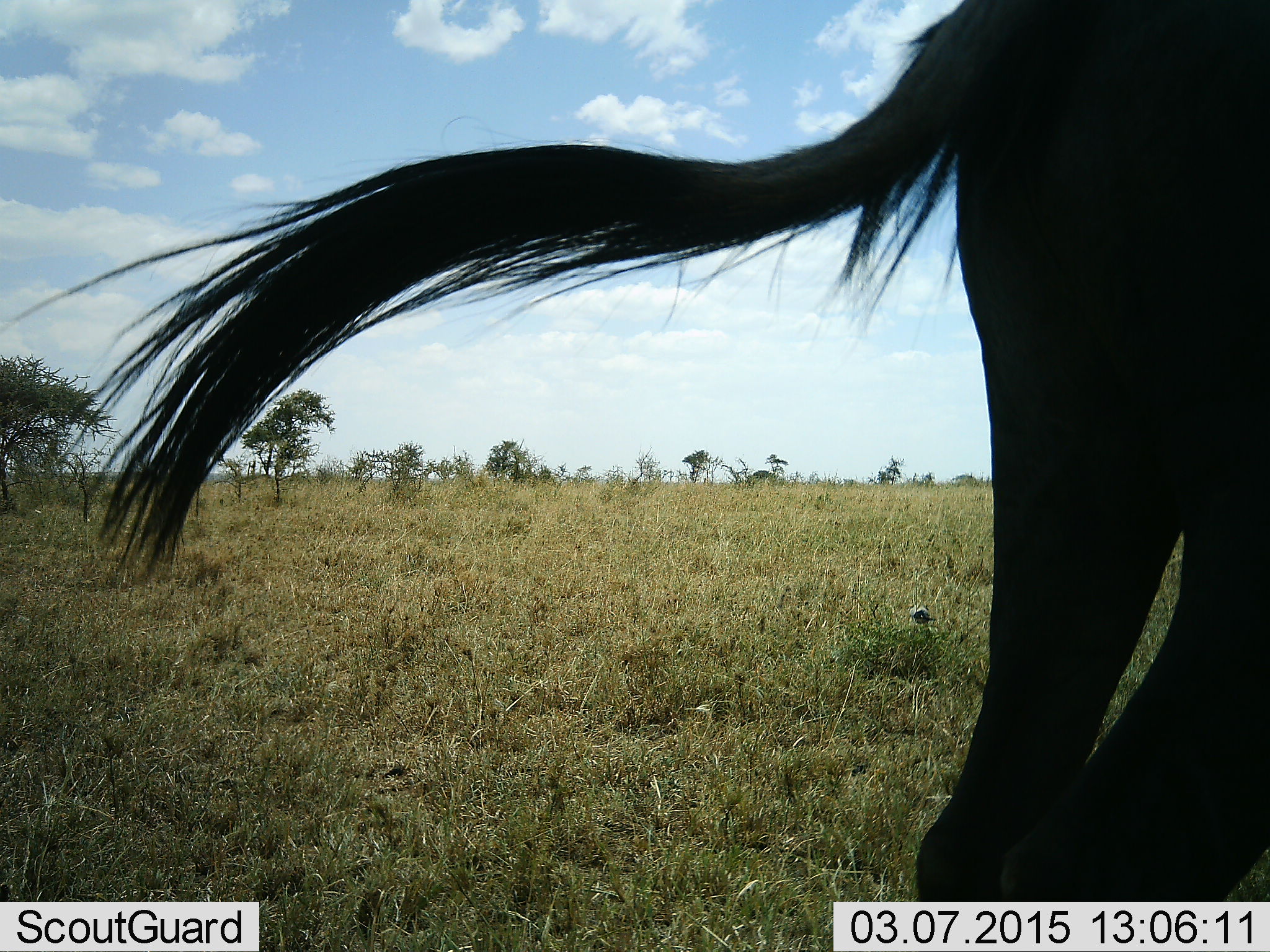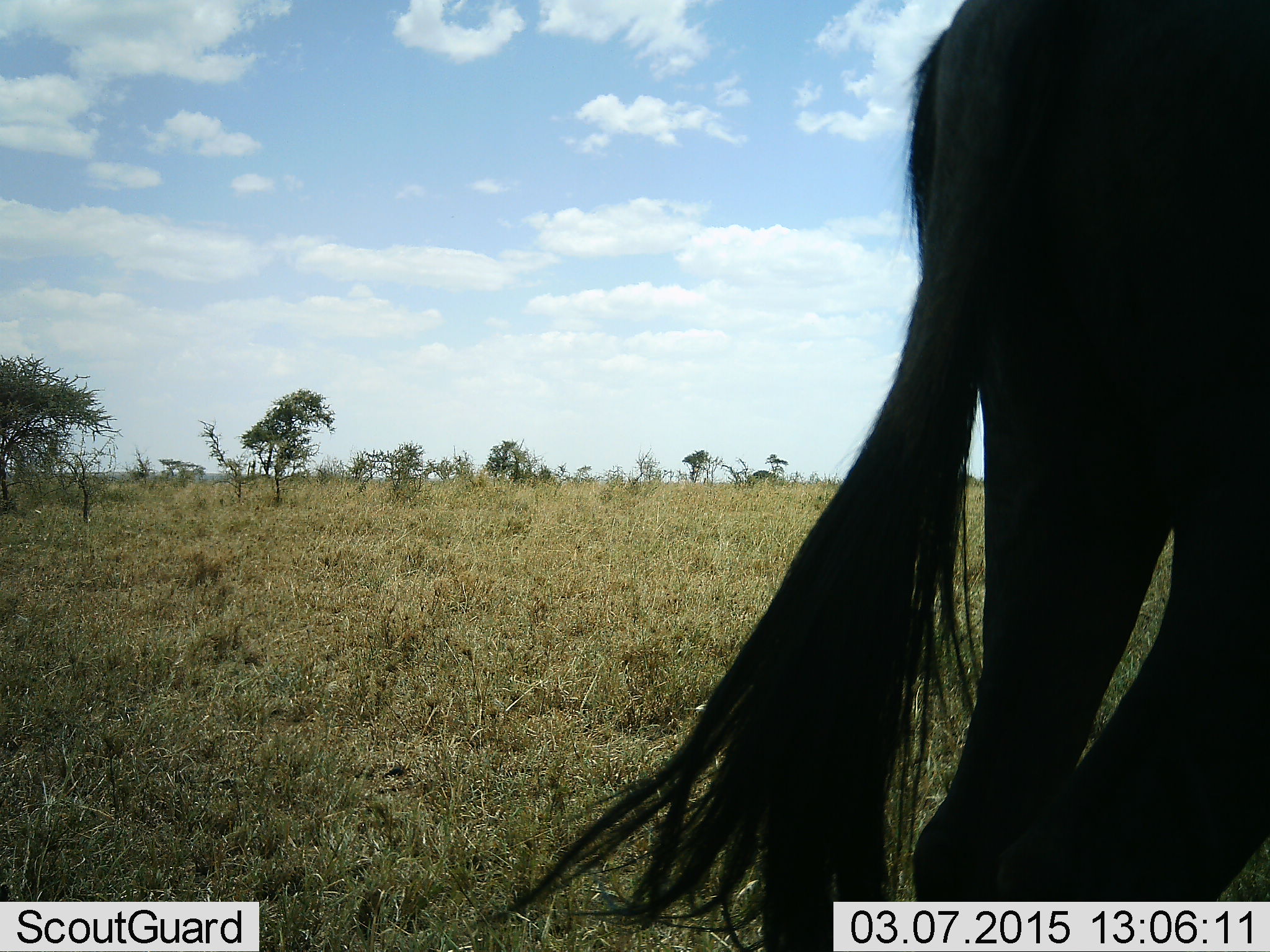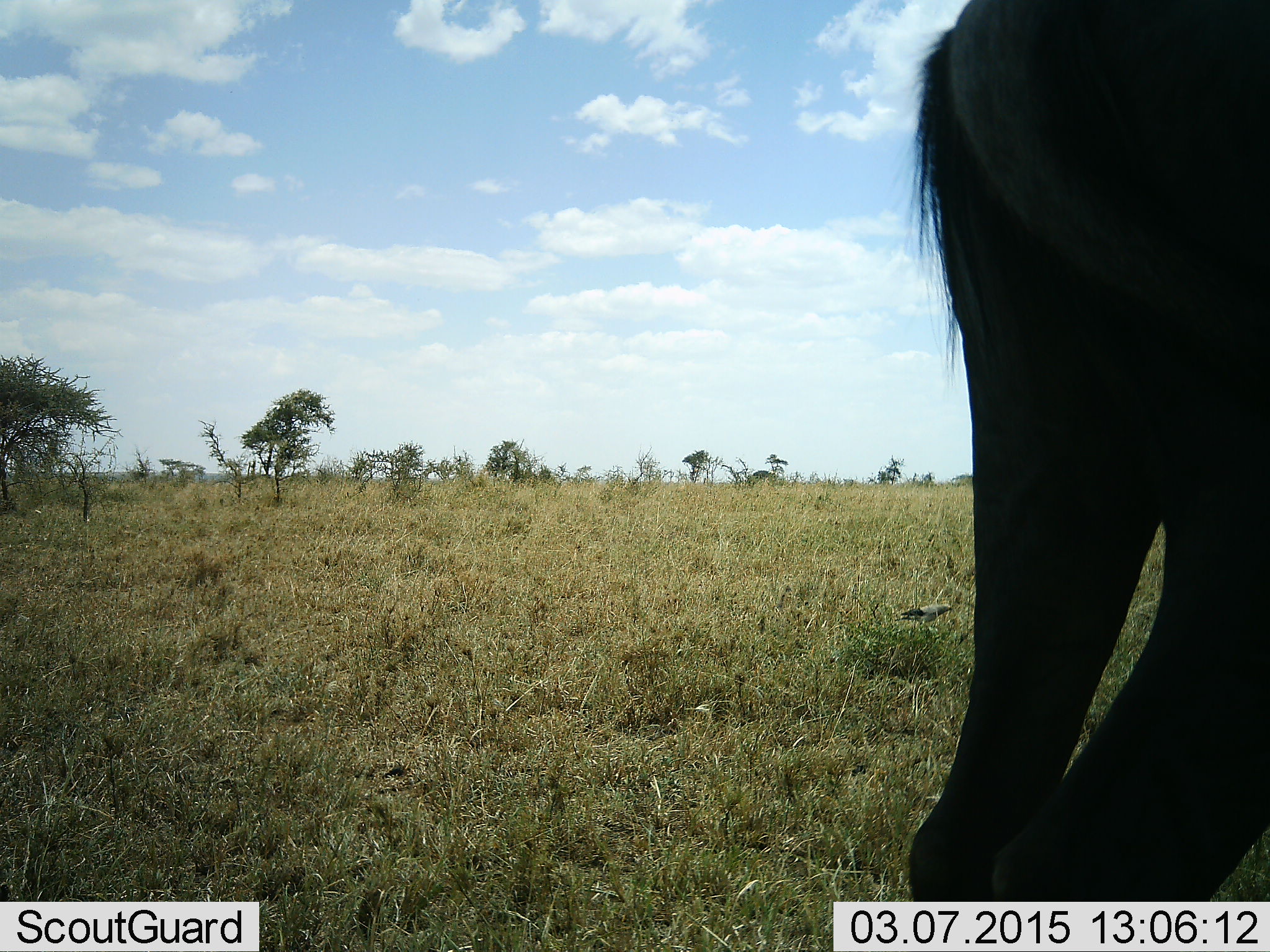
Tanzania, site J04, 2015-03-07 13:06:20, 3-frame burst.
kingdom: Animalia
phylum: Chordata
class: Mammalia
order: Artiodactyla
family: Bovidae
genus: Connochaetes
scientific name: Connochaetes taurinus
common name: blue wildebeest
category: wildebeest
Wildebeest (blue wildebeest) (Connochaetes taurinus), count 1. Behavior (volunteer vote fractions): standing 92%, resting 0%, moving 8%, interacting 0%. Young present (vote fraction): 0%. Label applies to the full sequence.